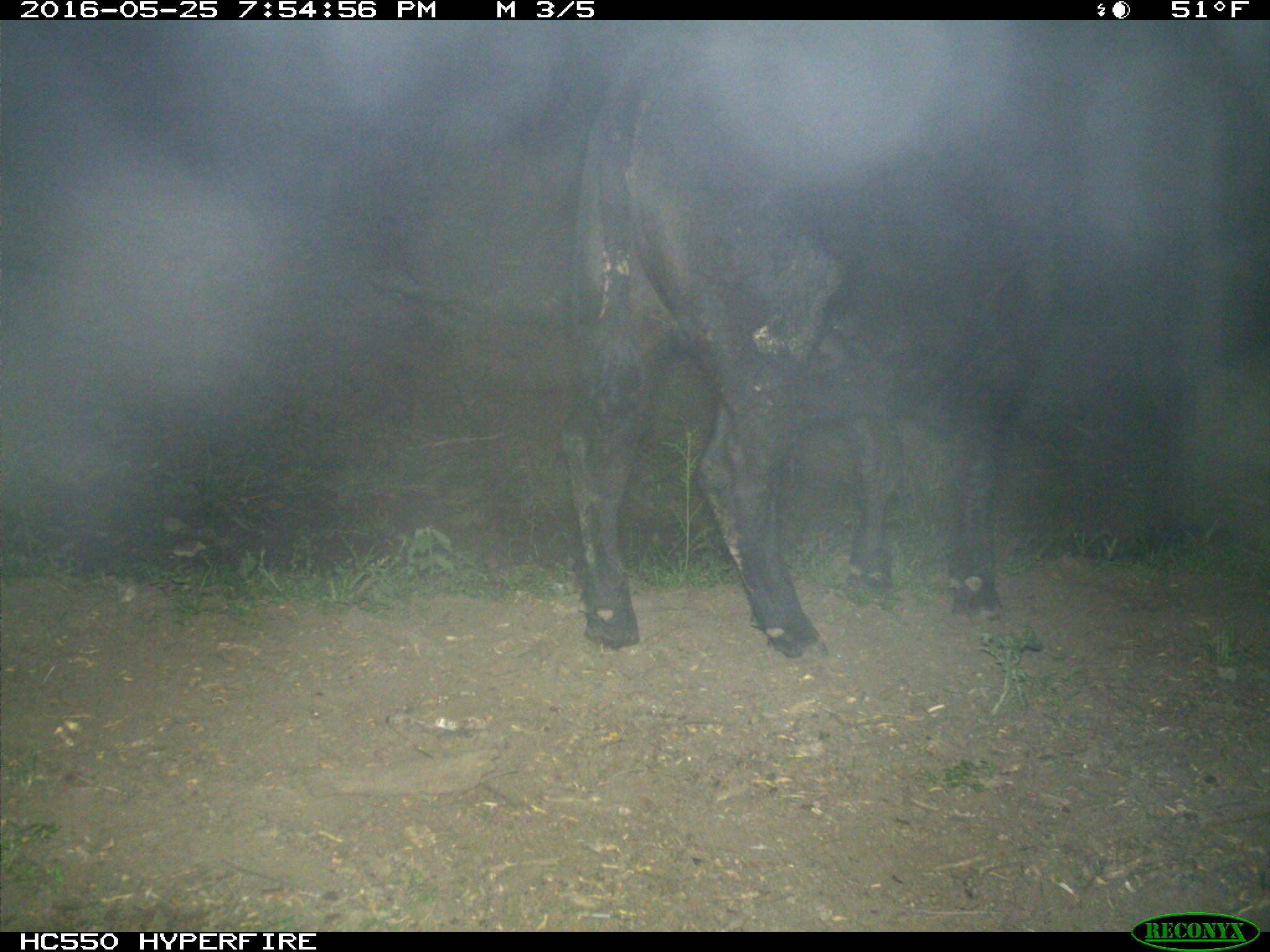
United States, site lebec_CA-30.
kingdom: Animalia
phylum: Chordata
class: Mammalia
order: Artiodactyla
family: Bovidae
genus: Bos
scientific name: Bos taurus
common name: domestic cow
Bos taurus (domestic cow).